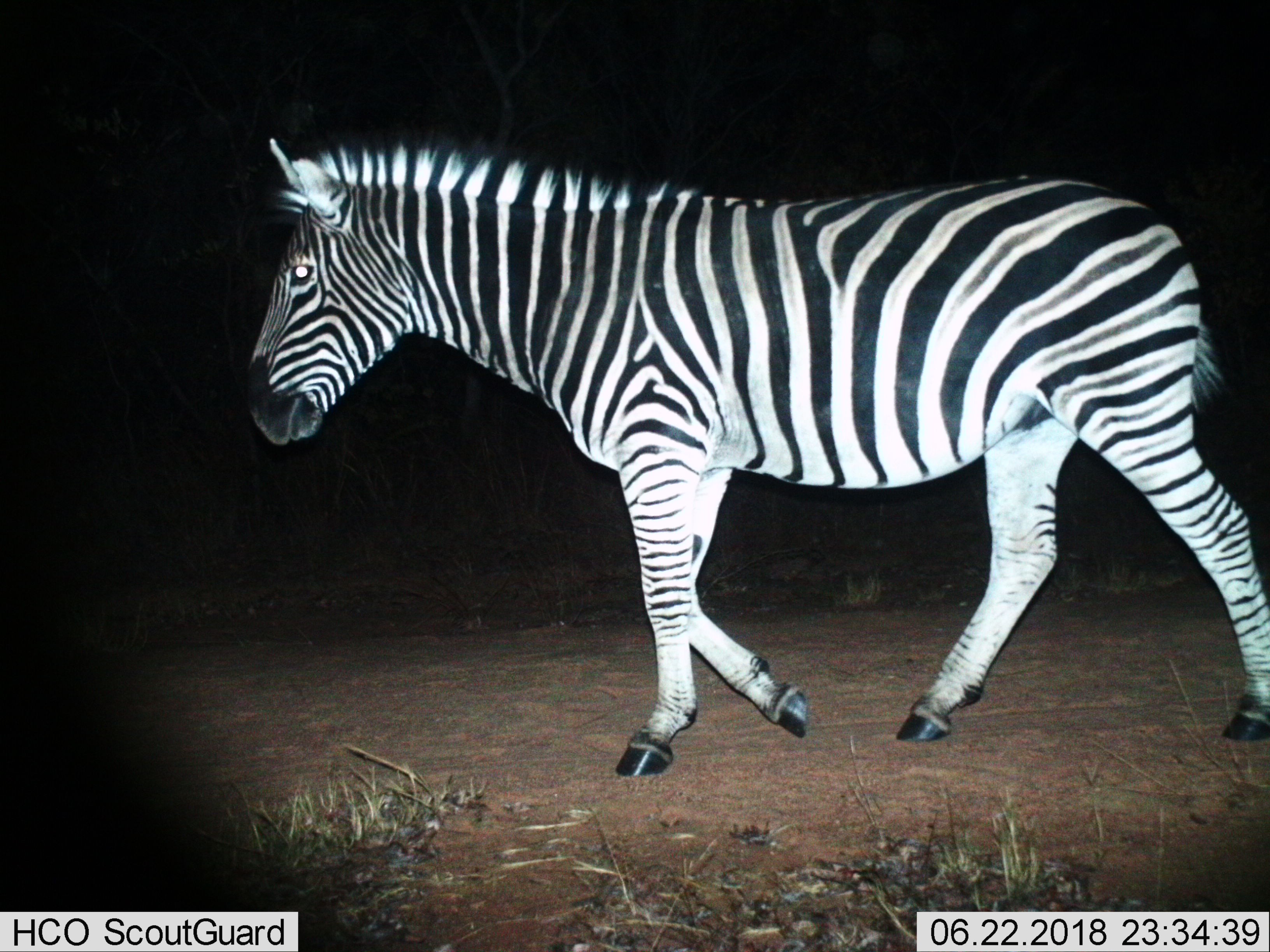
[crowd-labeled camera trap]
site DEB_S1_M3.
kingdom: Animalia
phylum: Chordata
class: Mammalia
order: Perissodactyla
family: Equidae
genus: Equus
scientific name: Equus quagga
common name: plains zebra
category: zebraplains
Zebraplains (plains zebra) (Equus quagga), count 1. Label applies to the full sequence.